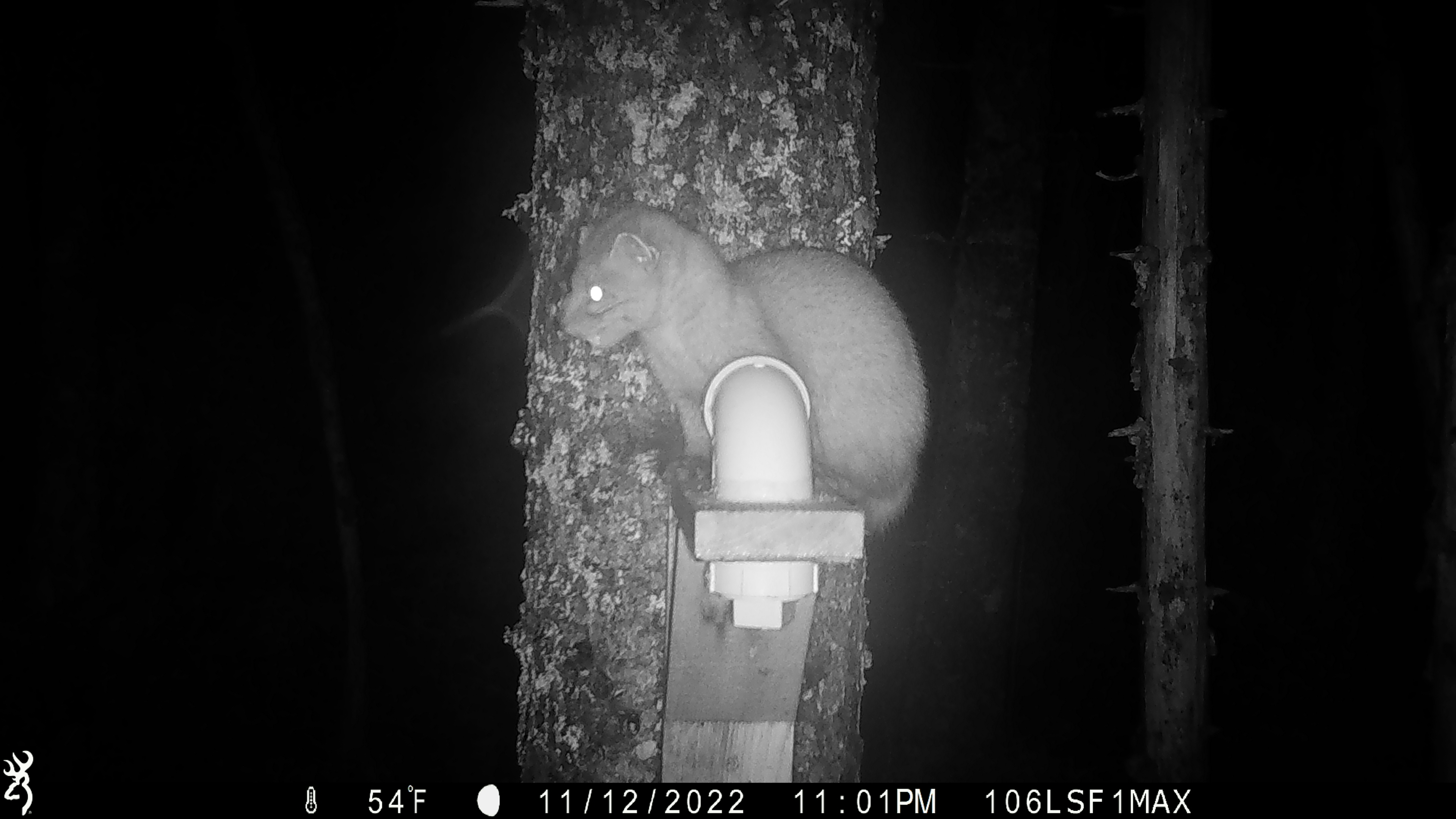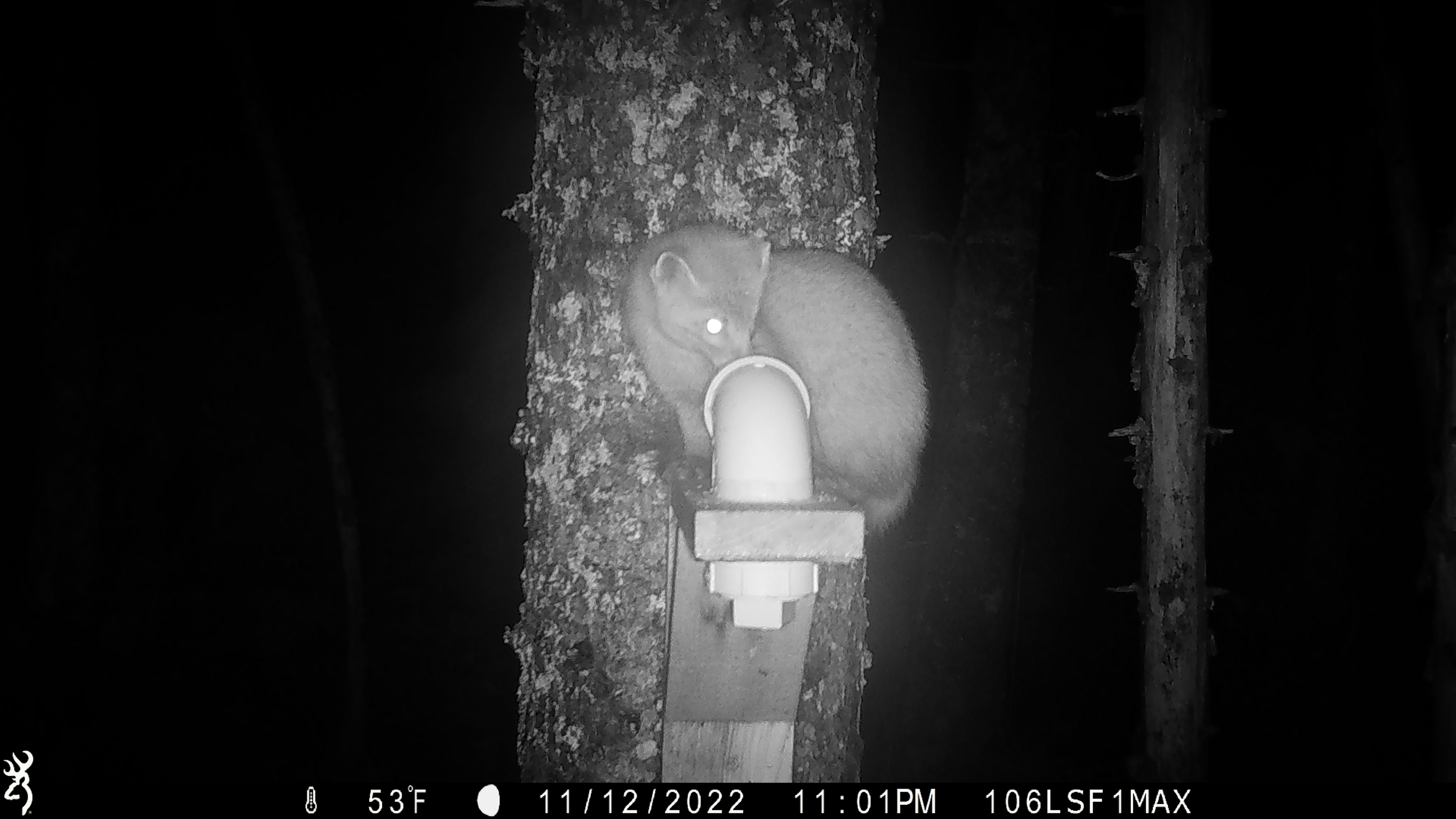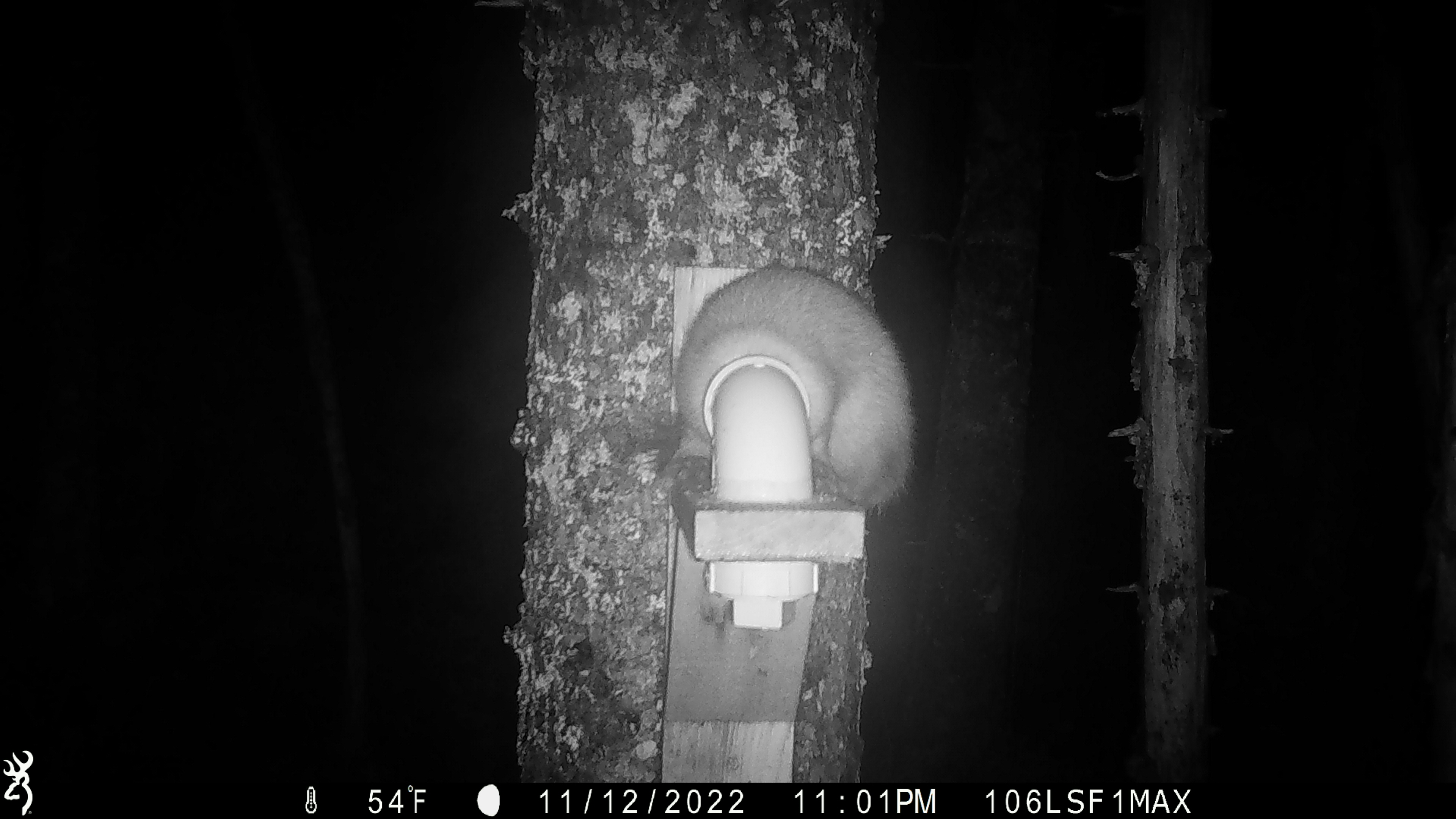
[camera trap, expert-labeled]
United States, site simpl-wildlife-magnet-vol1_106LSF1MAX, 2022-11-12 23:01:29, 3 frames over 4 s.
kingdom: Animalia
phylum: Chordata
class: Mammalia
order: Carnivora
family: Mustelidae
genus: Martes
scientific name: Martes americana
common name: american marten